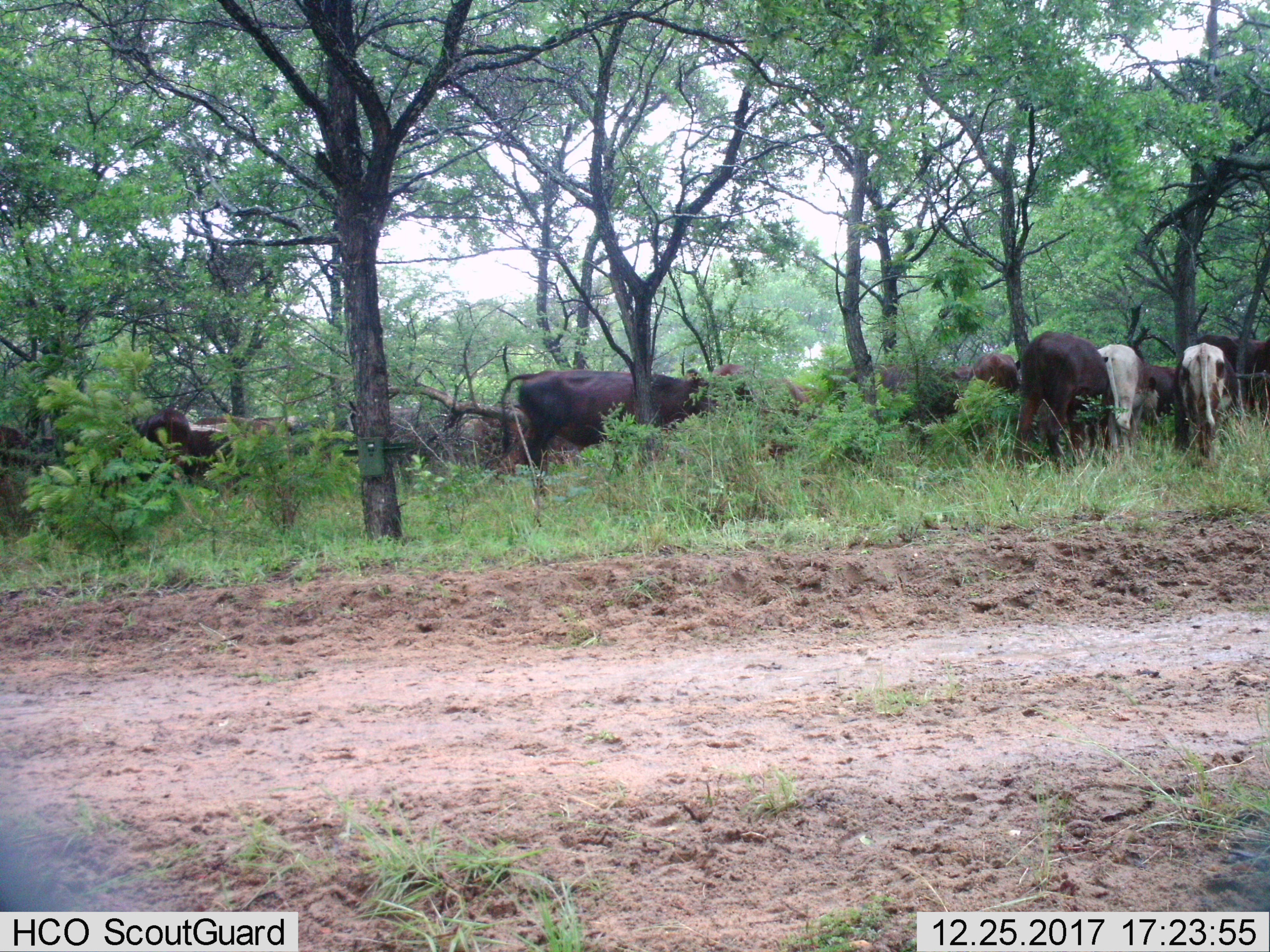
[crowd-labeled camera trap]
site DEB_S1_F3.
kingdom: Animalia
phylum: Chordata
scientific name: Vertebrata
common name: domestic animal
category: domesticanimal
Domesticanimal (domestic animal) (Vertebrata), count 11-50. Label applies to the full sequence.